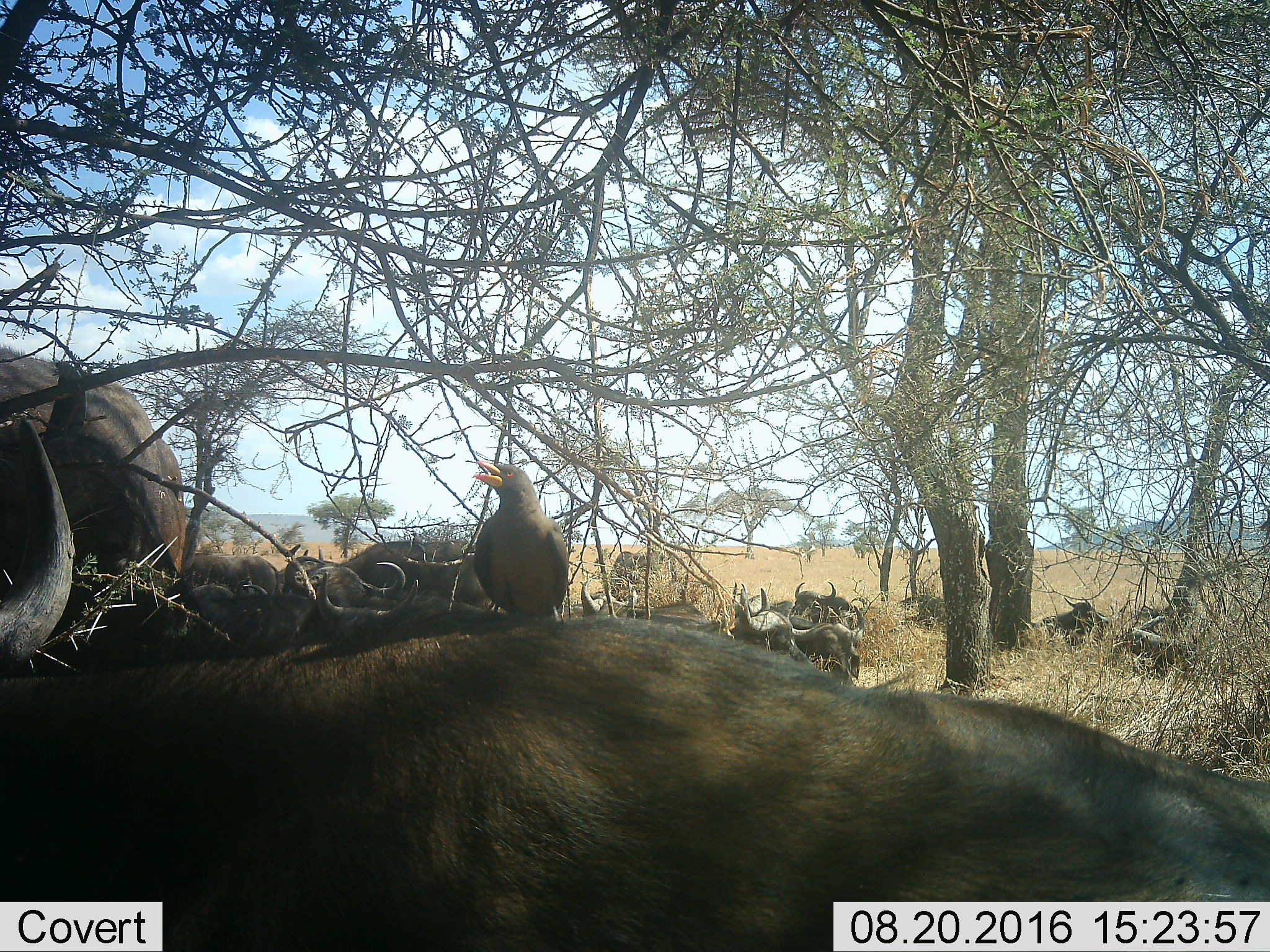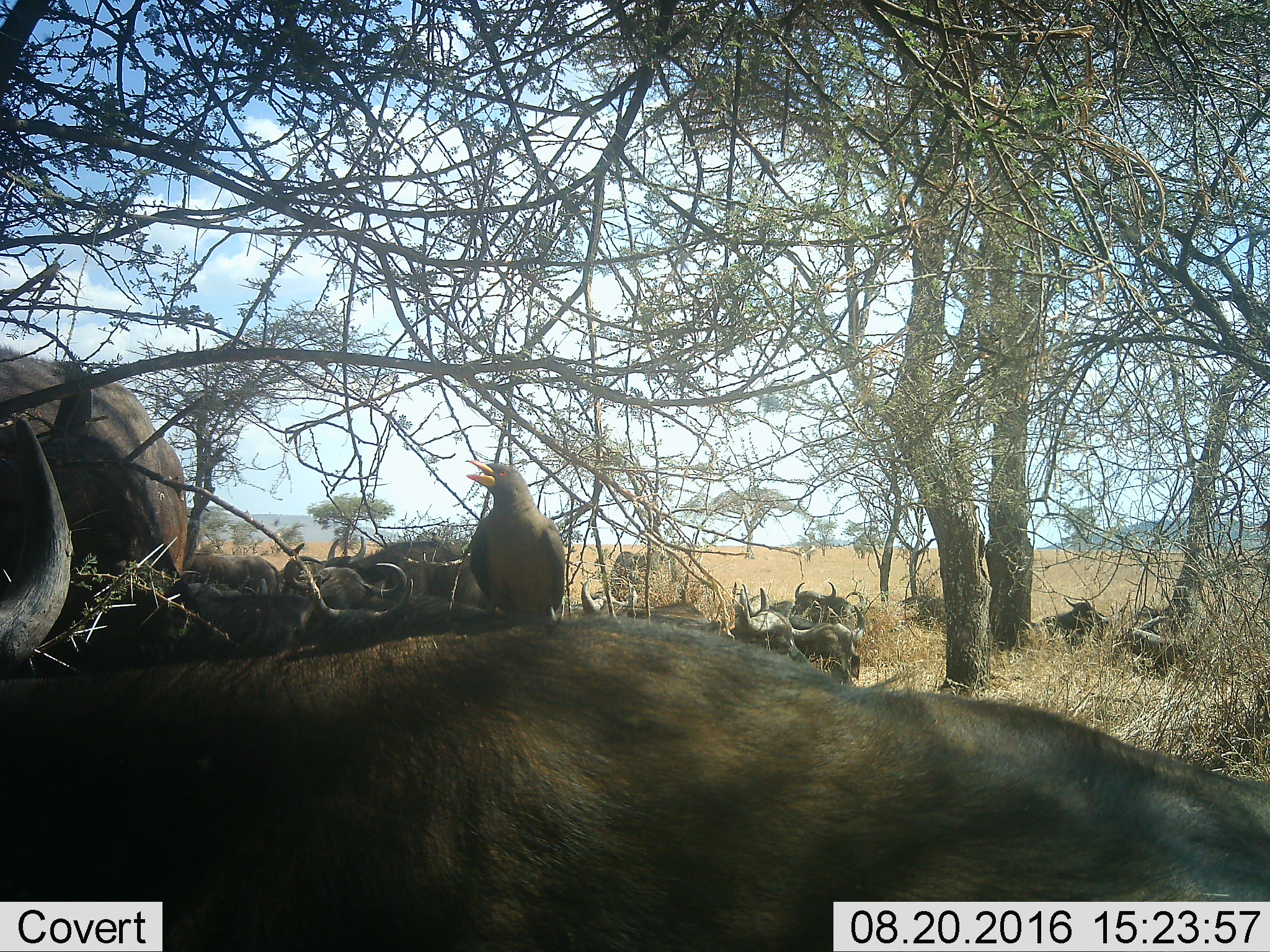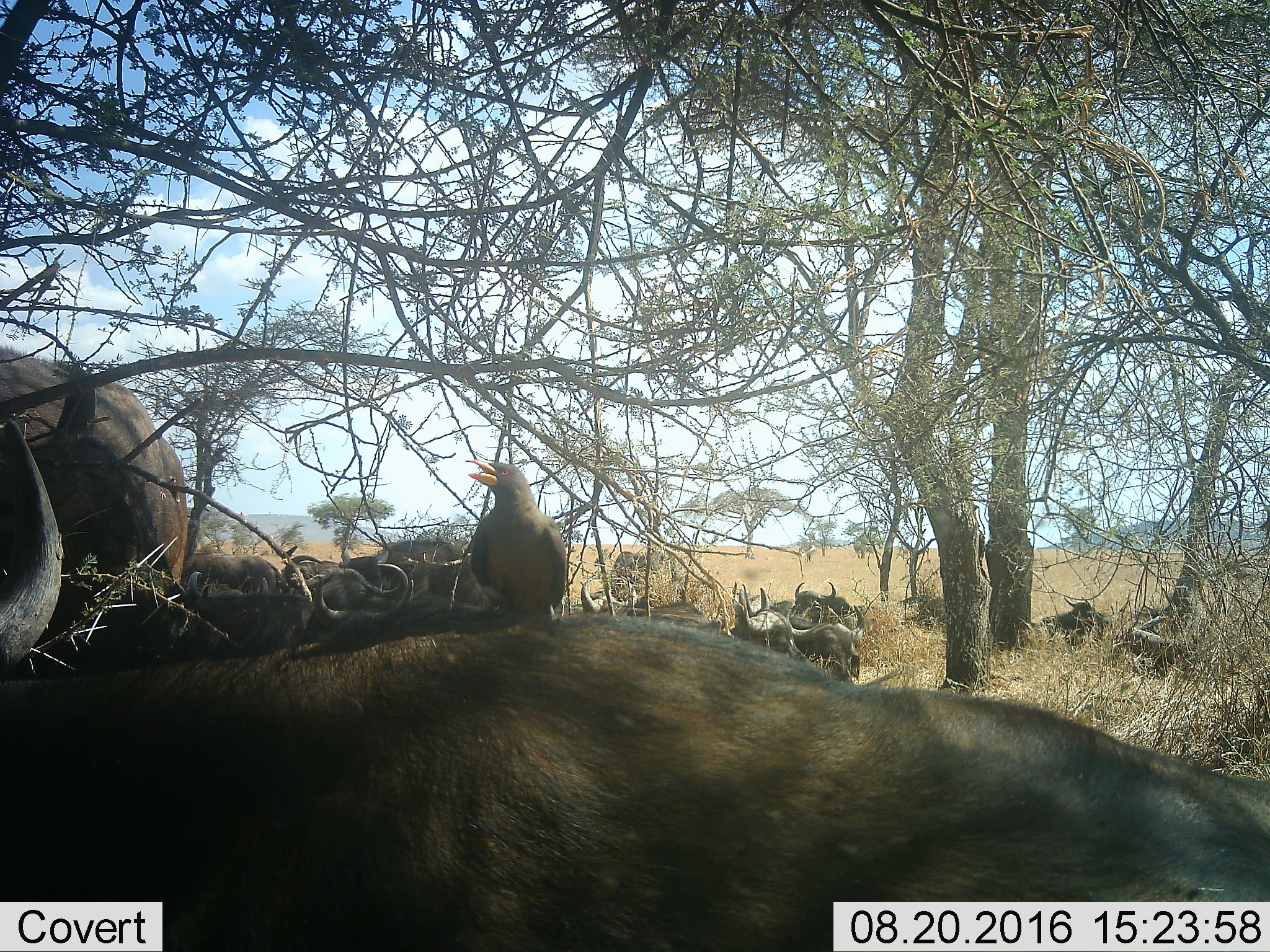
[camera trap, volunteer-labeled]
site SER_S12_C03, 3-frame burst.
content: unidentified animal